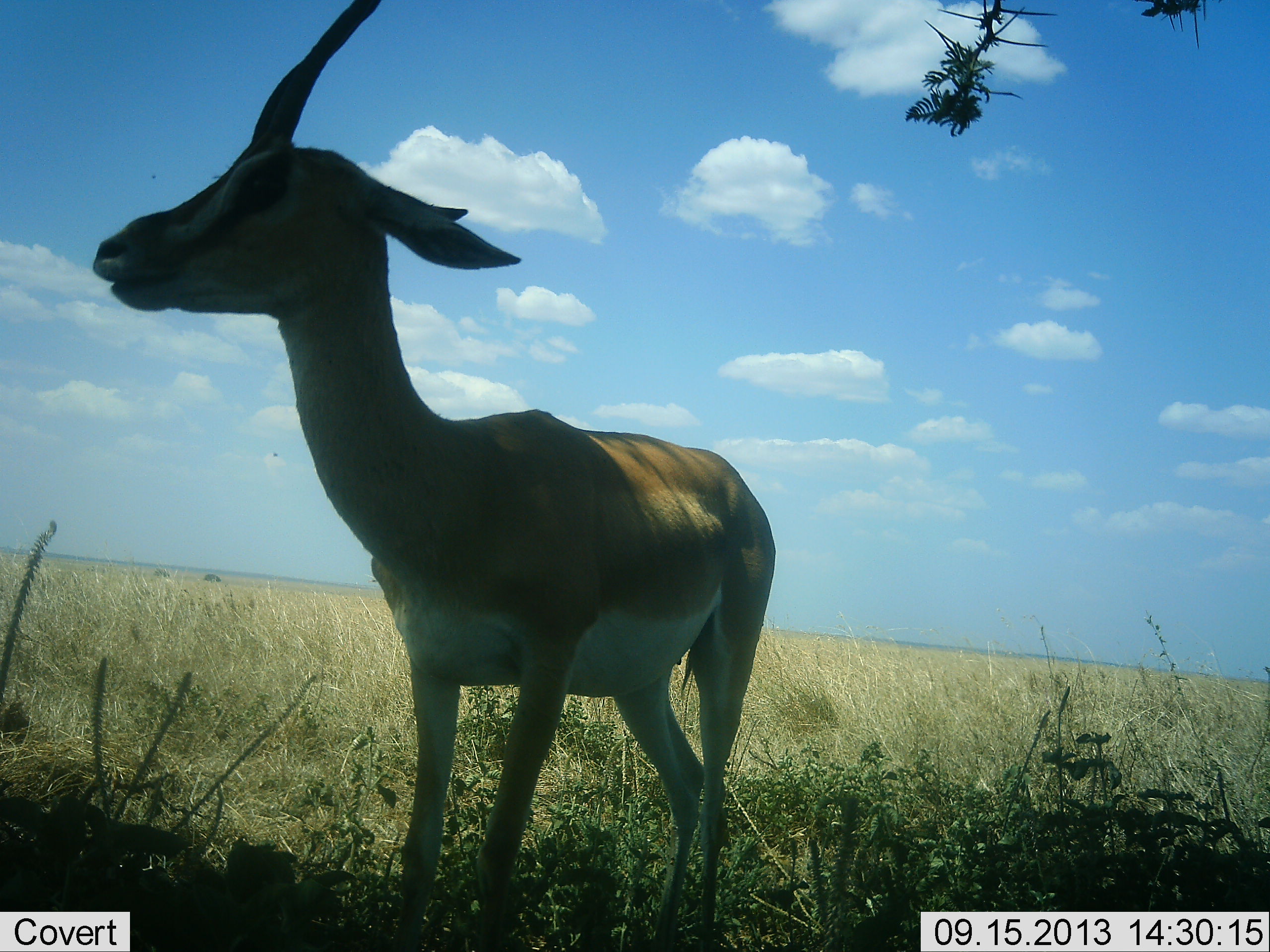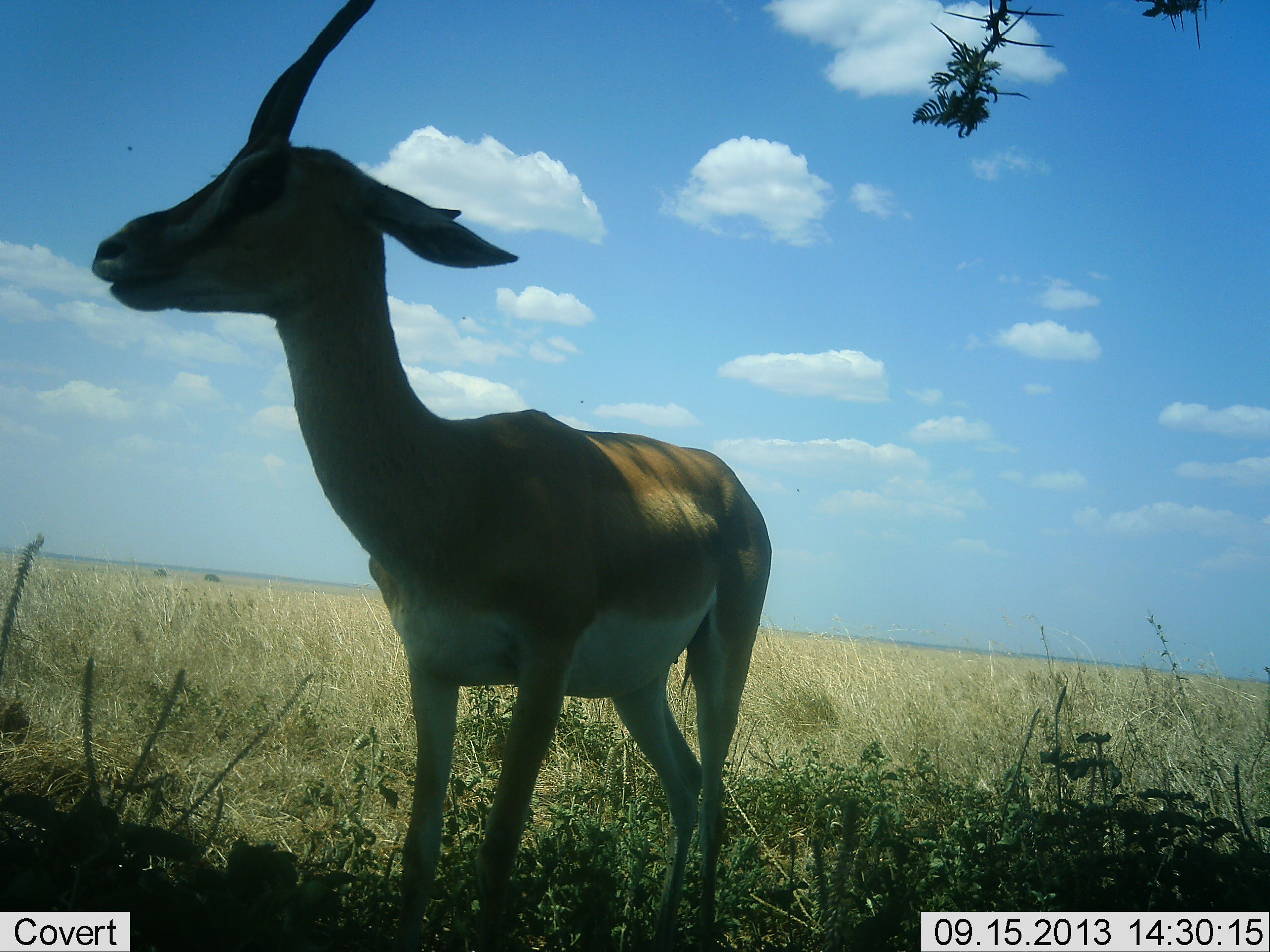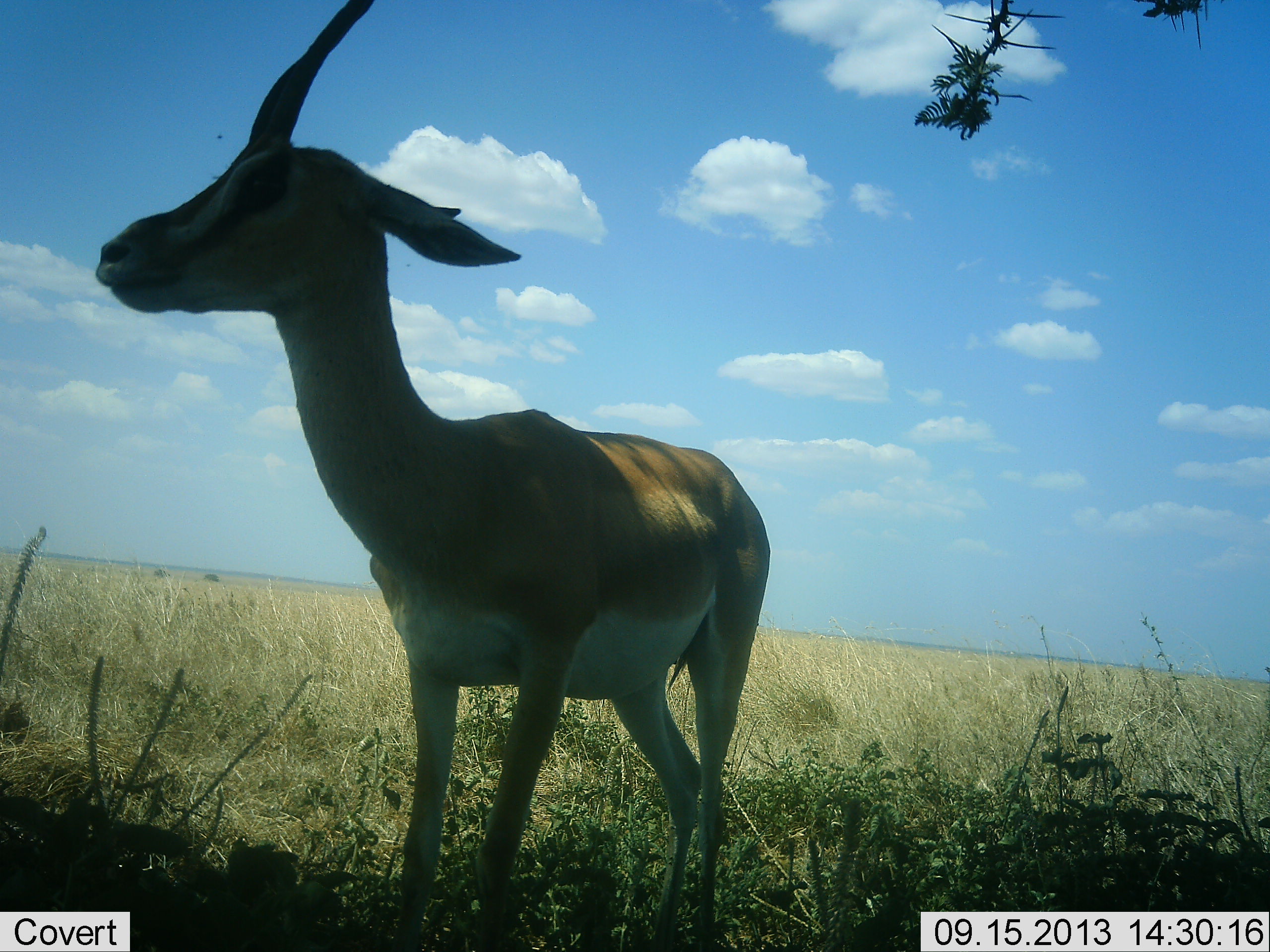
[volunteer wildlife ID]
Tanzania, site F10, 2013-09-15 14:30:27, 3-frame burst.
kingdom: Animalia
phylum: Chordata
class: Mammalia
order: Artiodactyla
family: Bovidae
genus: Nanger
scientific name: Nanger granti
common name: grant's gazelle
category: gazellegrants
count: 1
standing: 100%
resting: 0%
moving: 0%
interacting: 0%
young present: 0%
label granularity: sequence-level